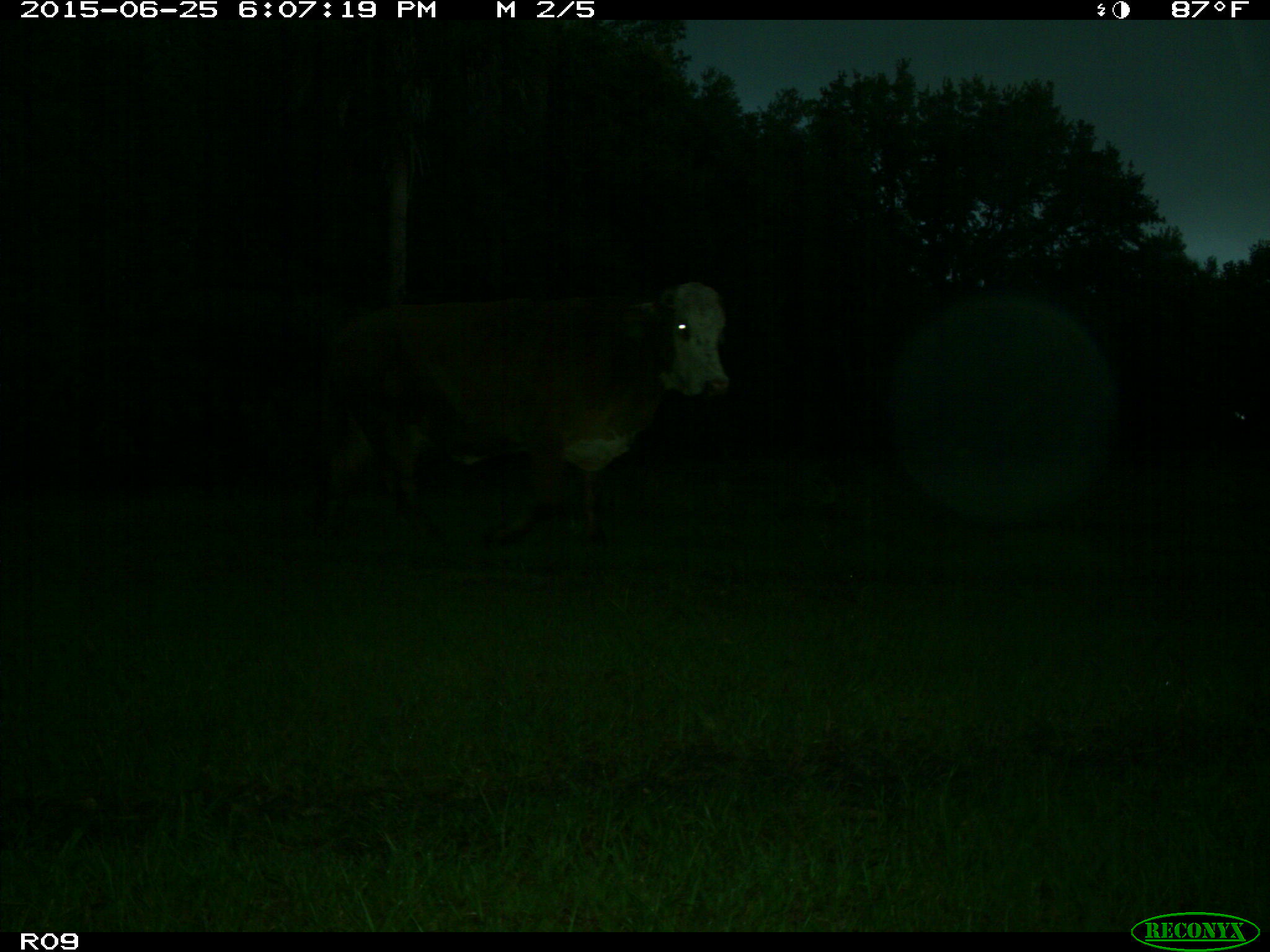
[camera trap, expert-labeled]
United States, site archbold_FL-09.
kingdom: Animalia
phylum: Chordata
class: Mammalia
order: Artiodactyla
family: Bovidae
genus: Bos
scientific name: Bos taurus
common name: domestic cow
Bos taurus (domestic cow).